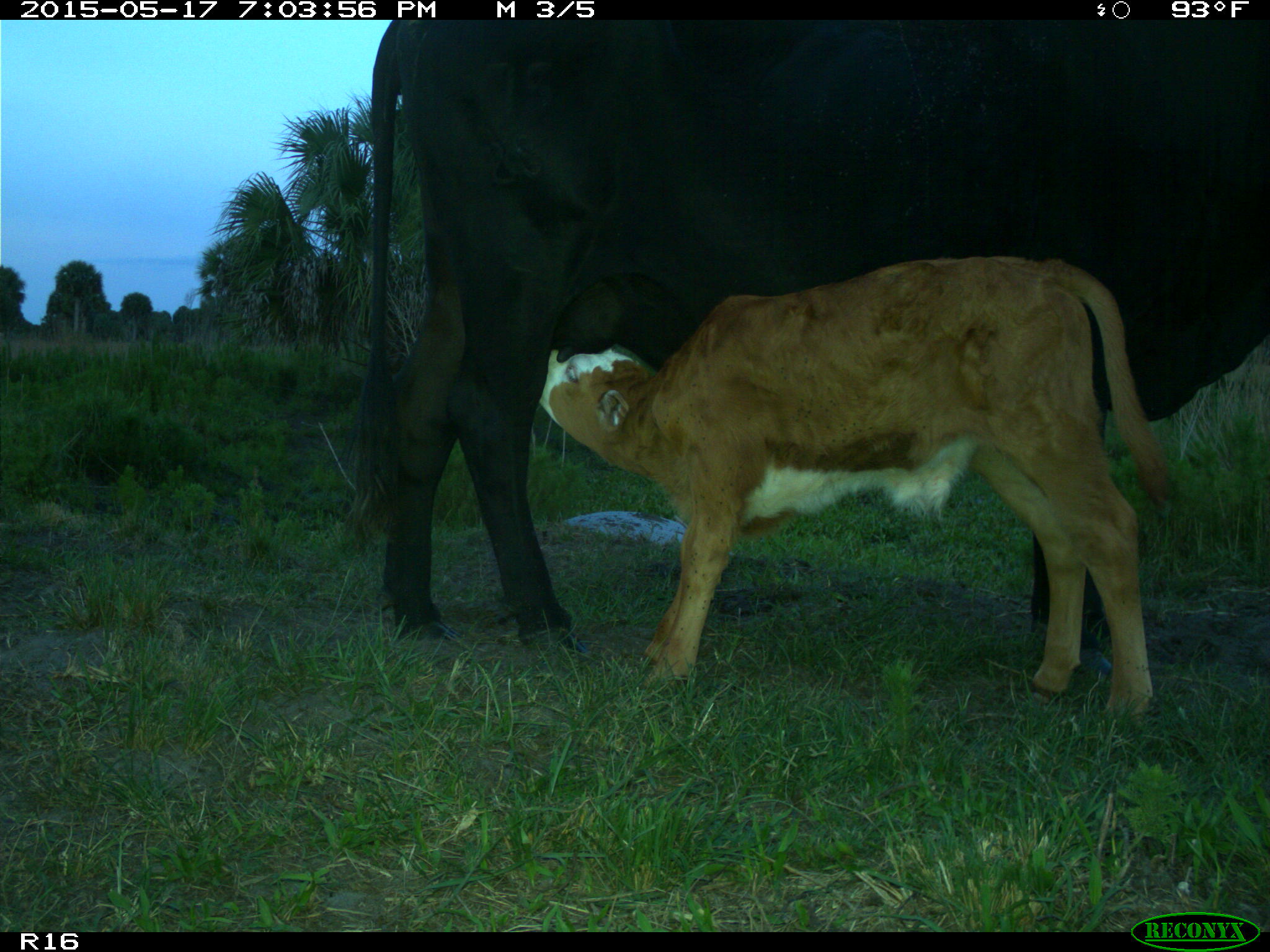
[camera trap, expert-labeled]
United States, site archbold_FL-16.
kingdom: Animalia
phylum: Chordata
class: Mammalia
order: Artiodactyla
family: Bovidae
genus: Bos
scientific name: Bos taurus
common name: domestic cow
Bos taurus (domestic cow).